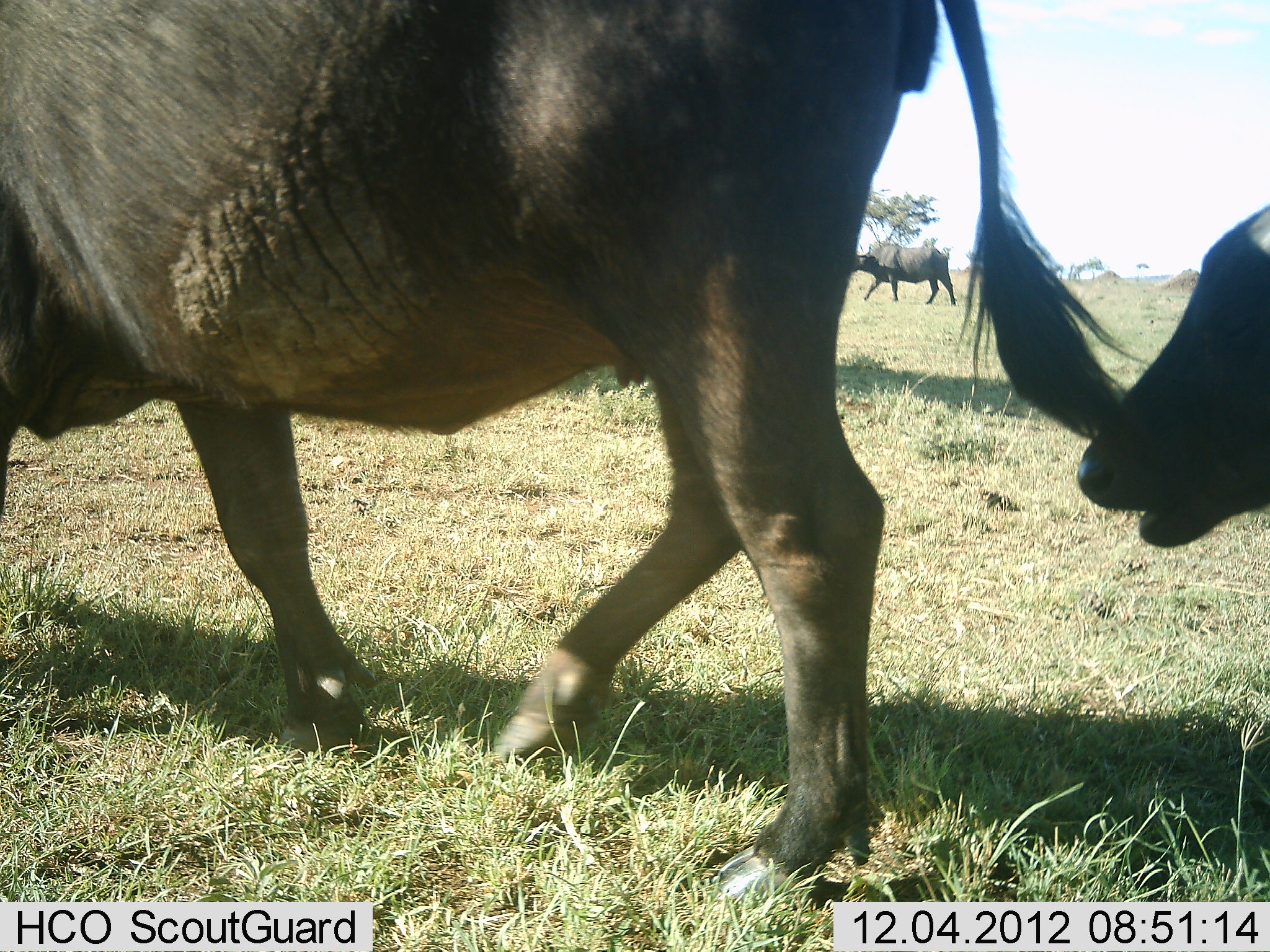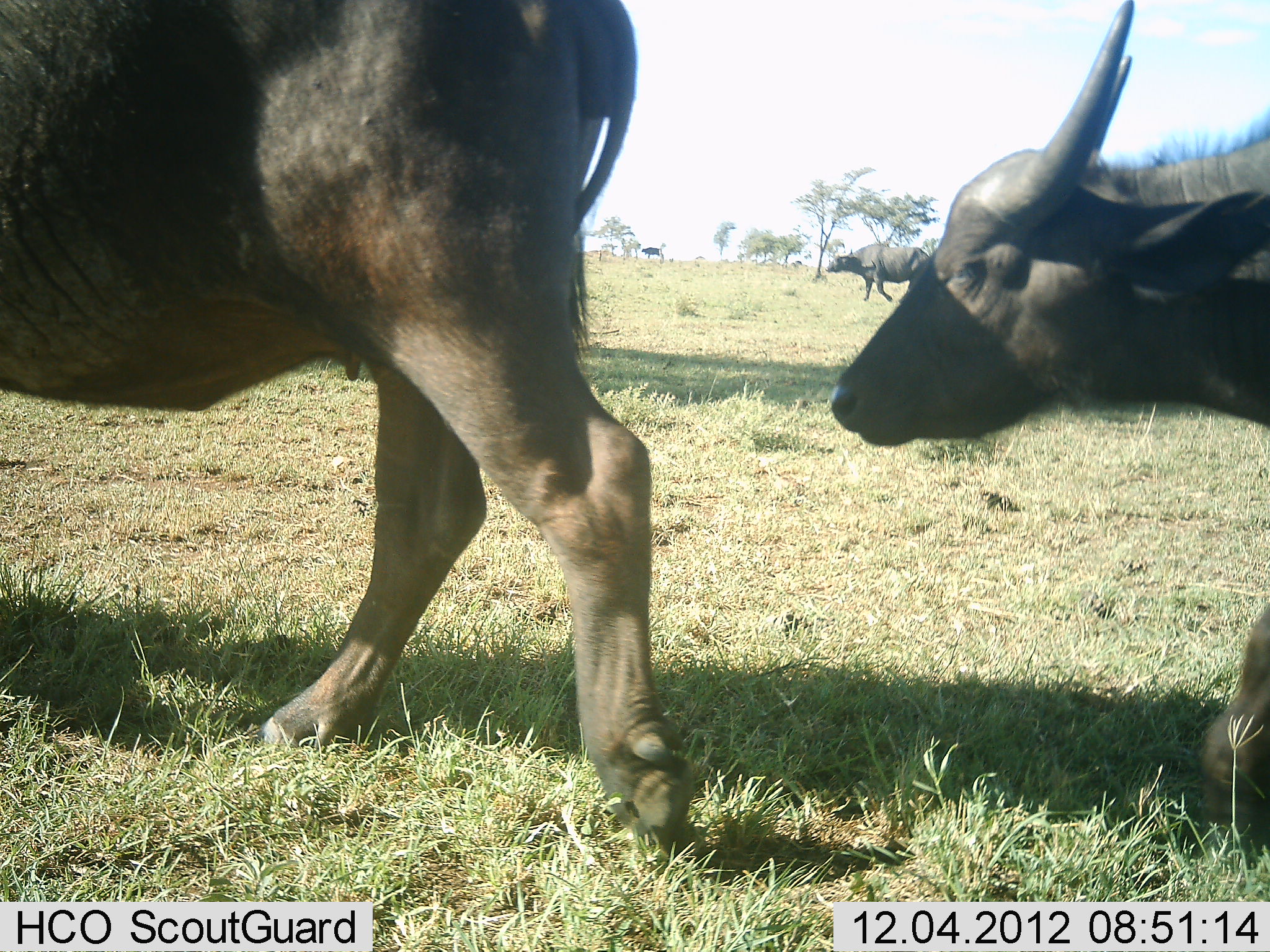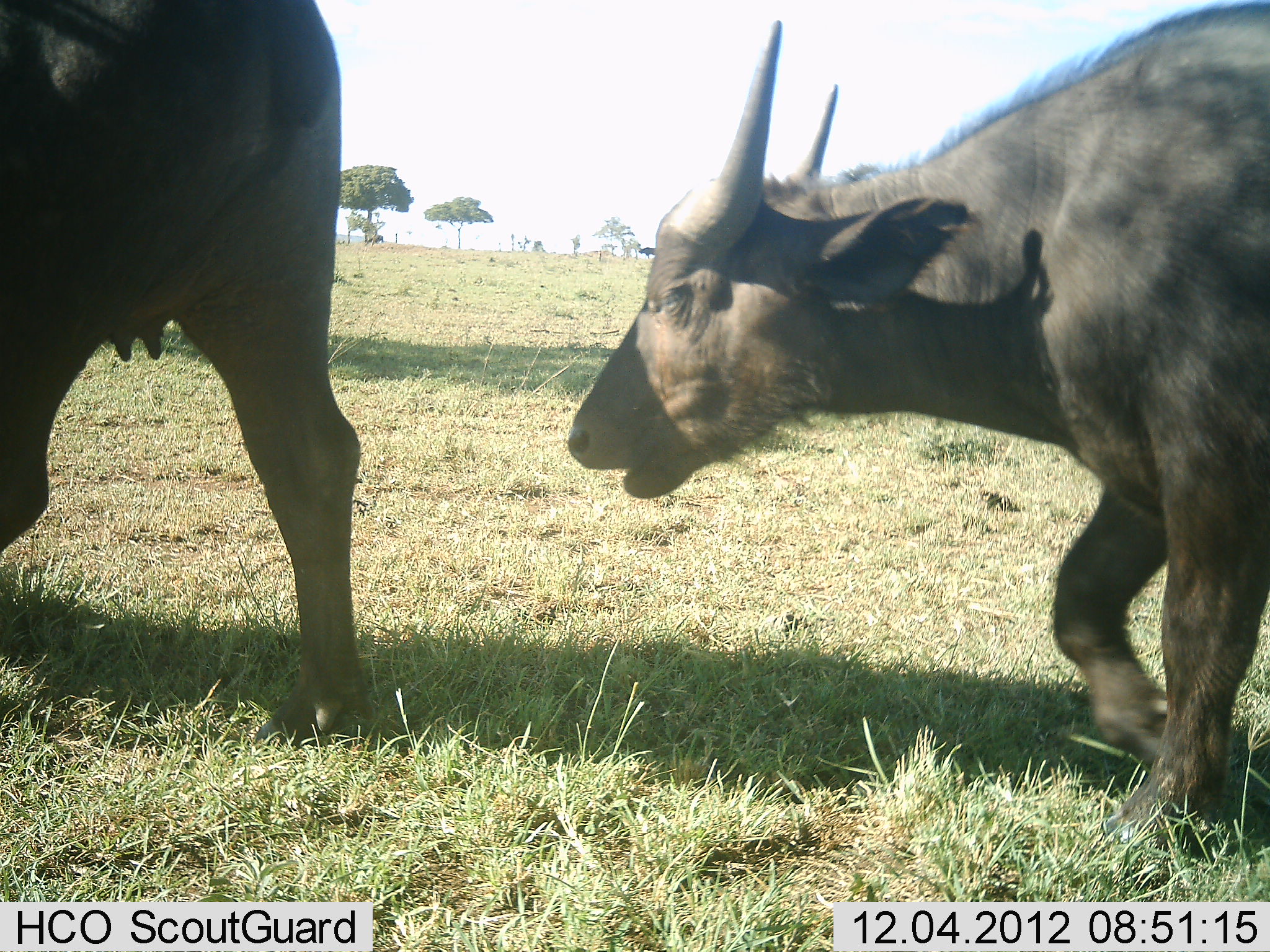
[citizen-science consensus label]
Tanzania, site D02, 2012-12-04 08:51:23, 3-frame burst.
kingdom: Animalia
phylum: Chordata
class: Mammalia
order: Artiodactyla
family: Bovidae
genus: Syncerus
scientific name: Syncerus caffer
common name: cape buffalo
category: buffalo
Buffalo (cape buffalo) (Syncerus caffer), count 3. Behavior (volunteer vote fractions): standing 3%, resting 0%, moving 100%, interacting 3%. Young present (vote fraction): 28%. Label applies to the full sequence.